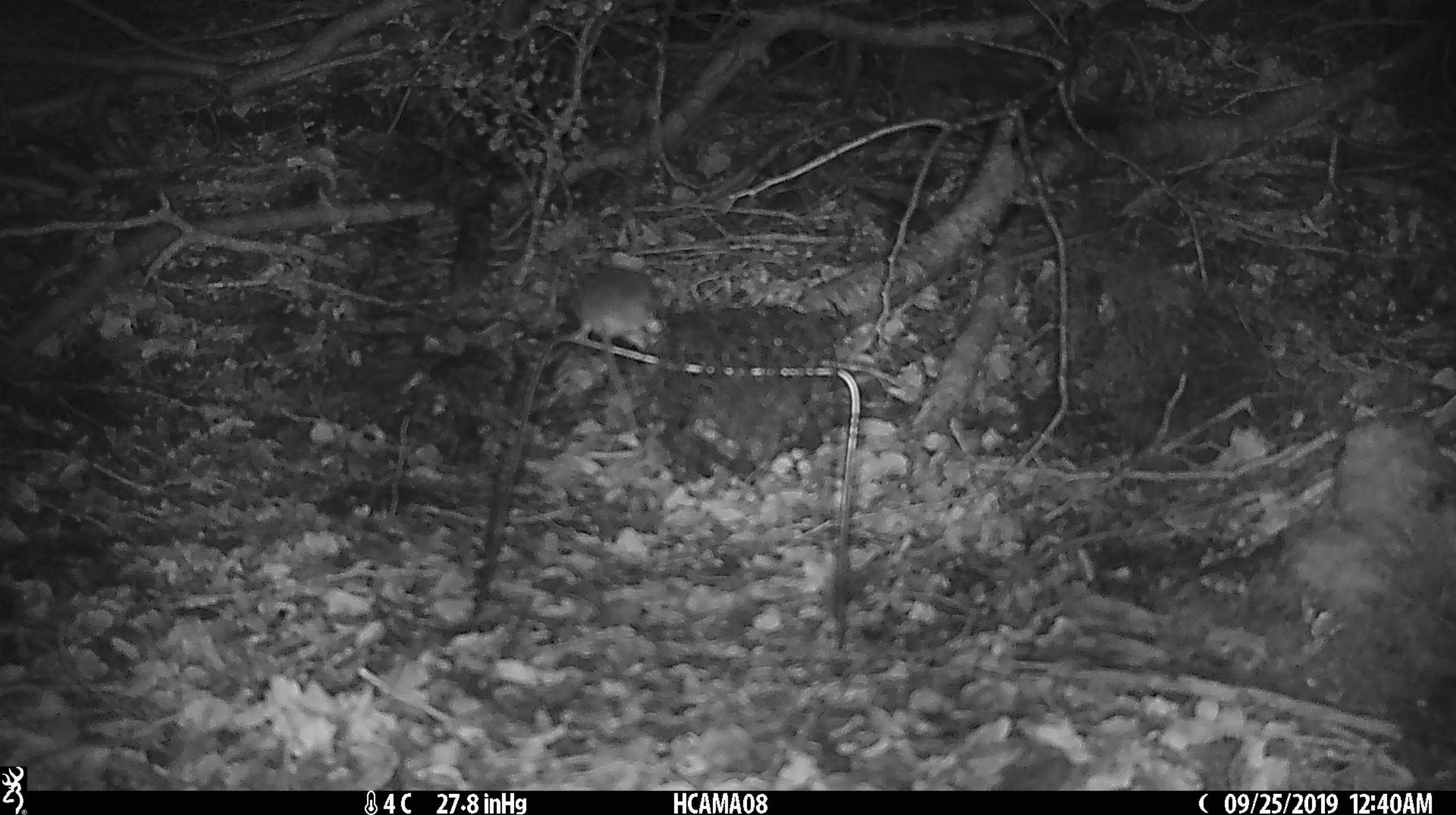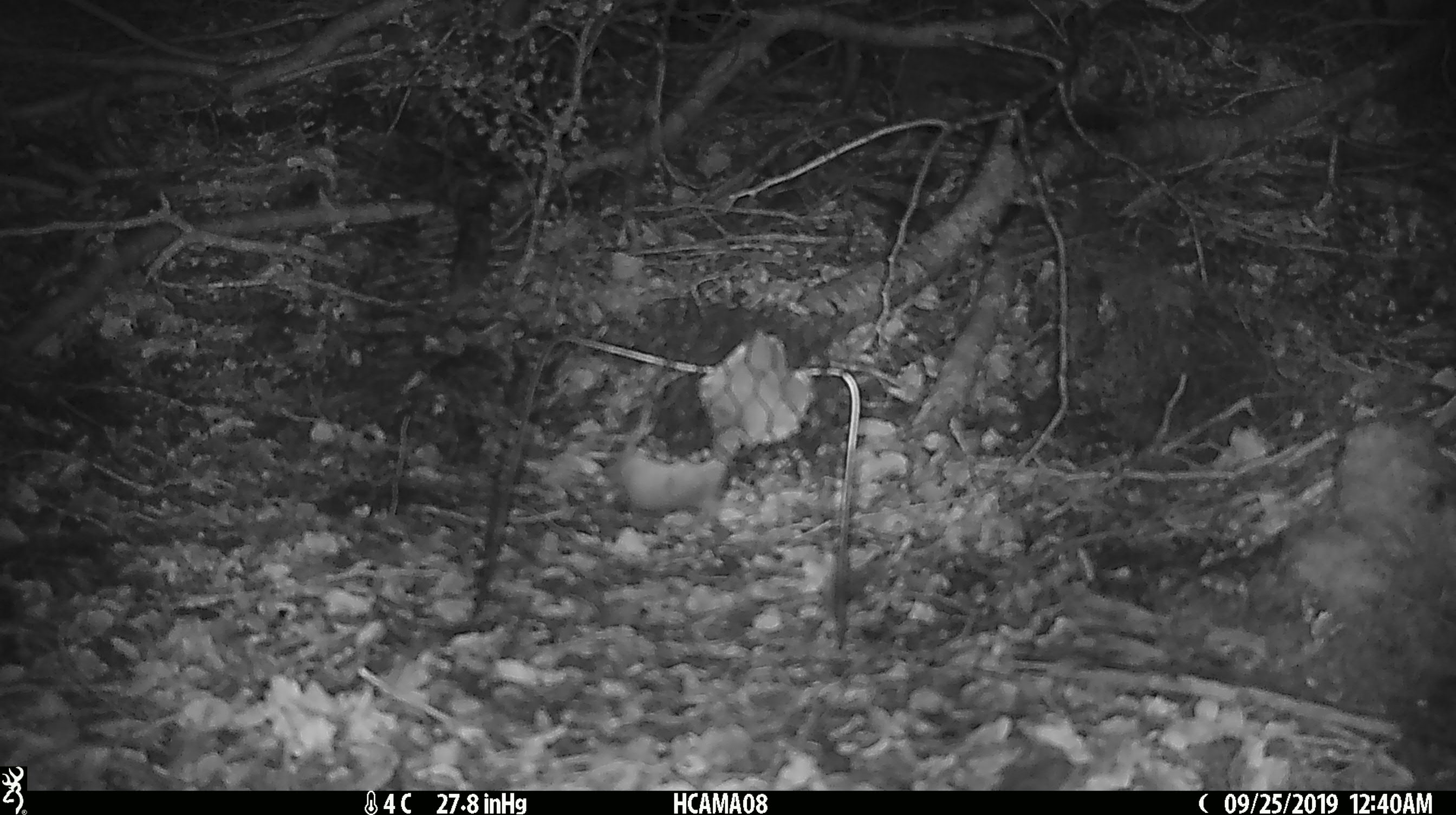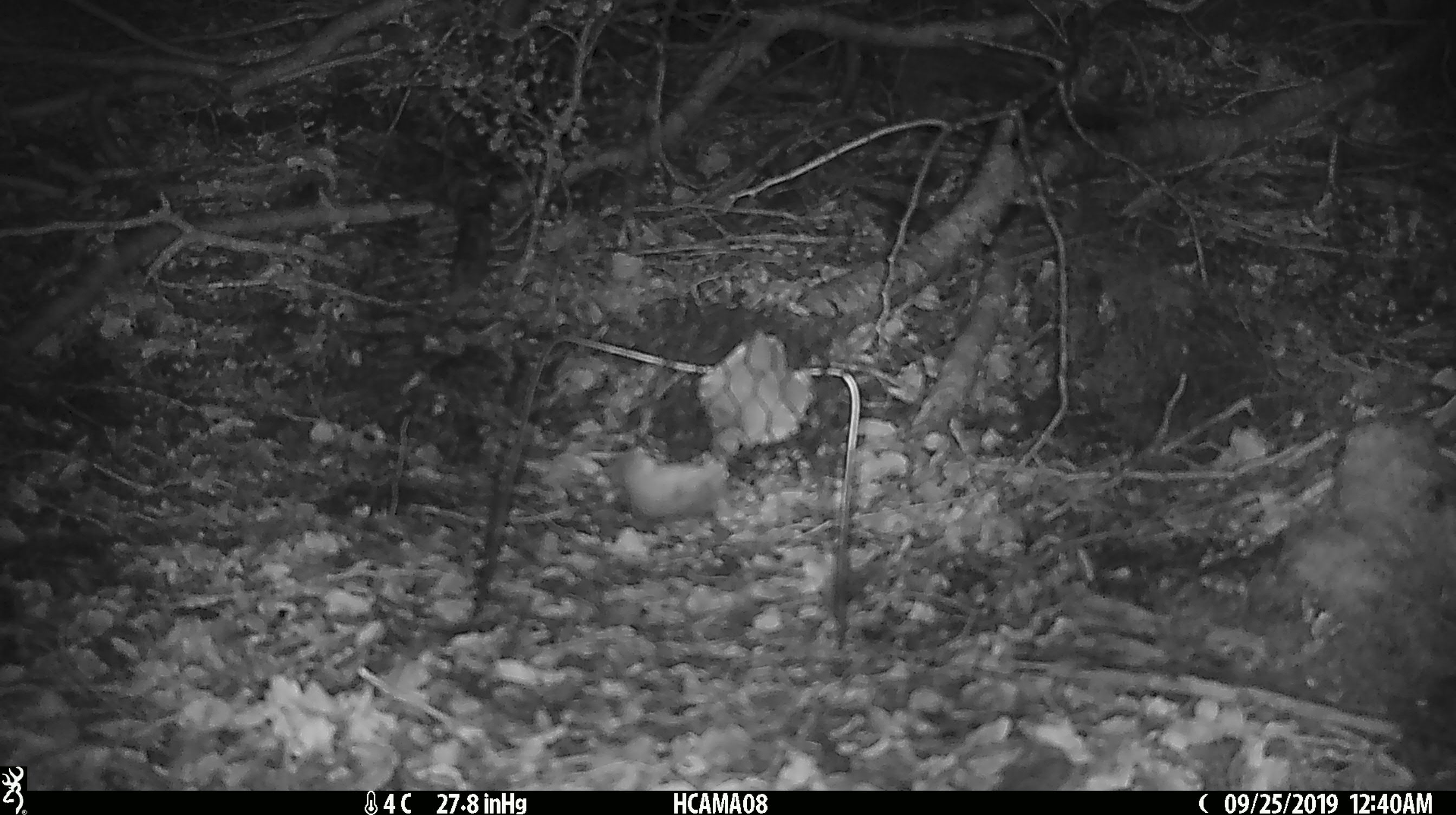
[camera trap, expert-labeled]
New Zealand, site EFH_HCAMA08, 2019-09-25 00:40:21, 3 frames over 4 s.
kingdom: Animalia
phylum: Chordata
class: Mammalia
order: Rodentia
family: Muridae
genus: Mus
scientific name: Mus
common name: mouse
Mouse (Mus).